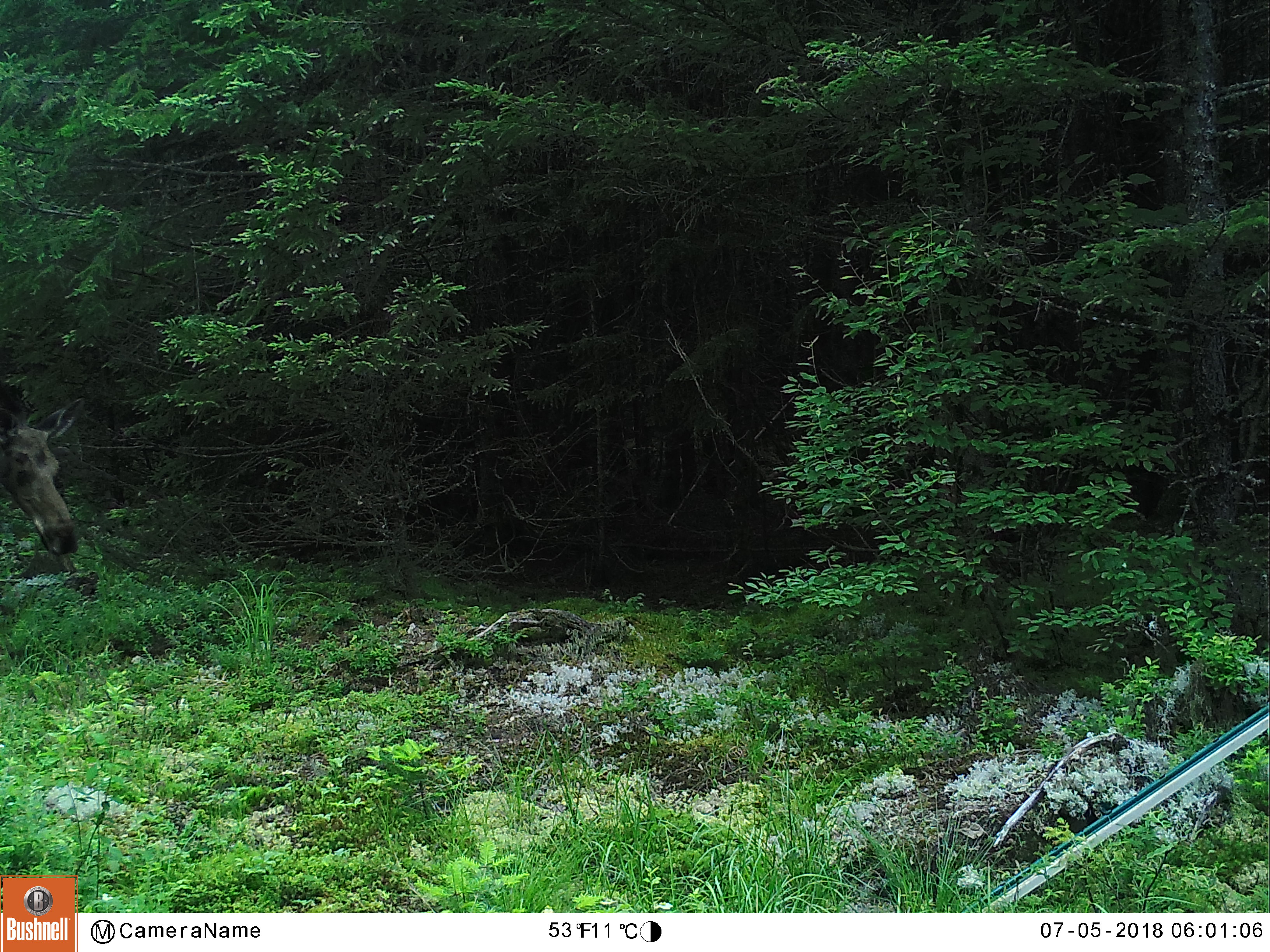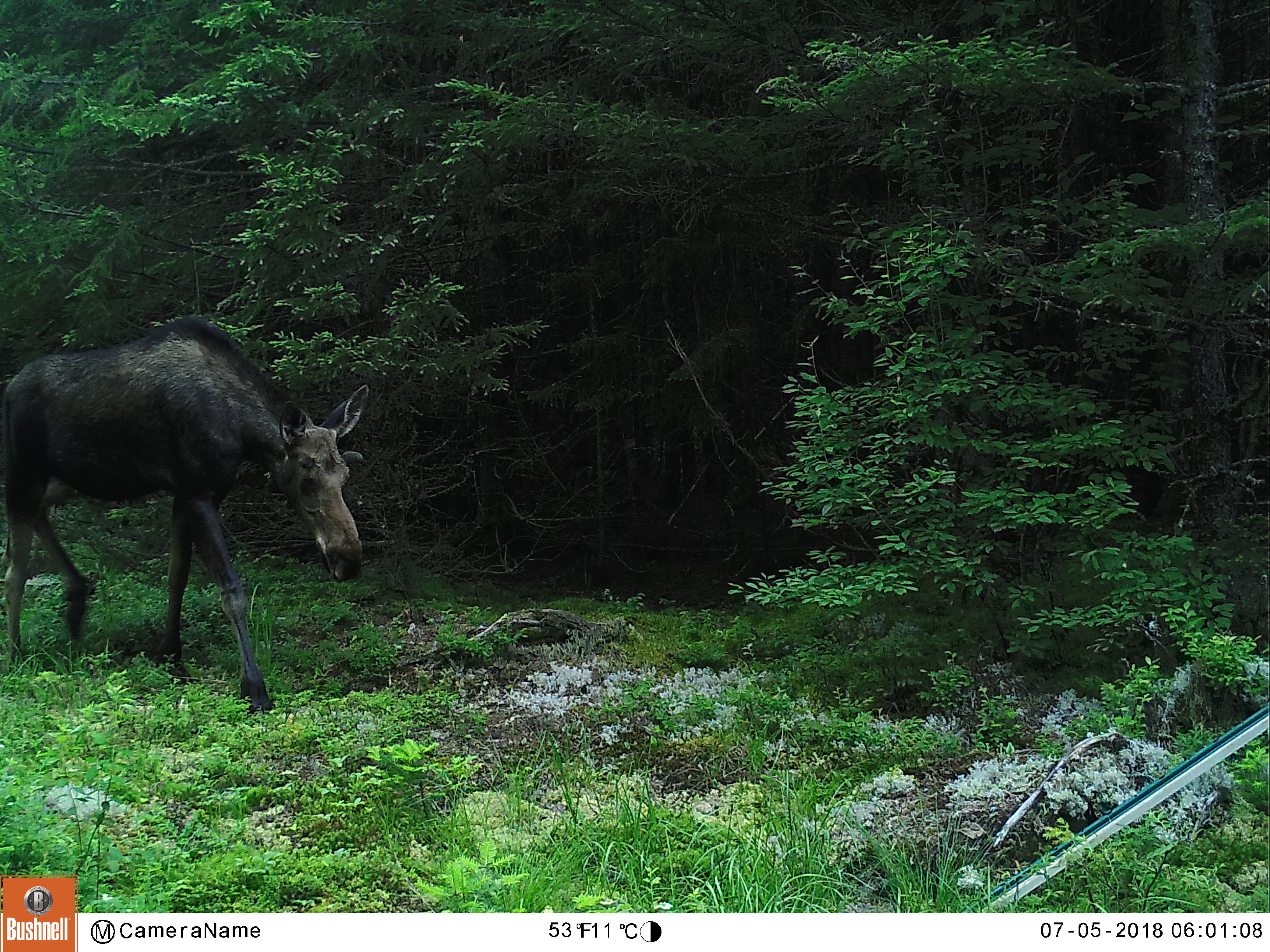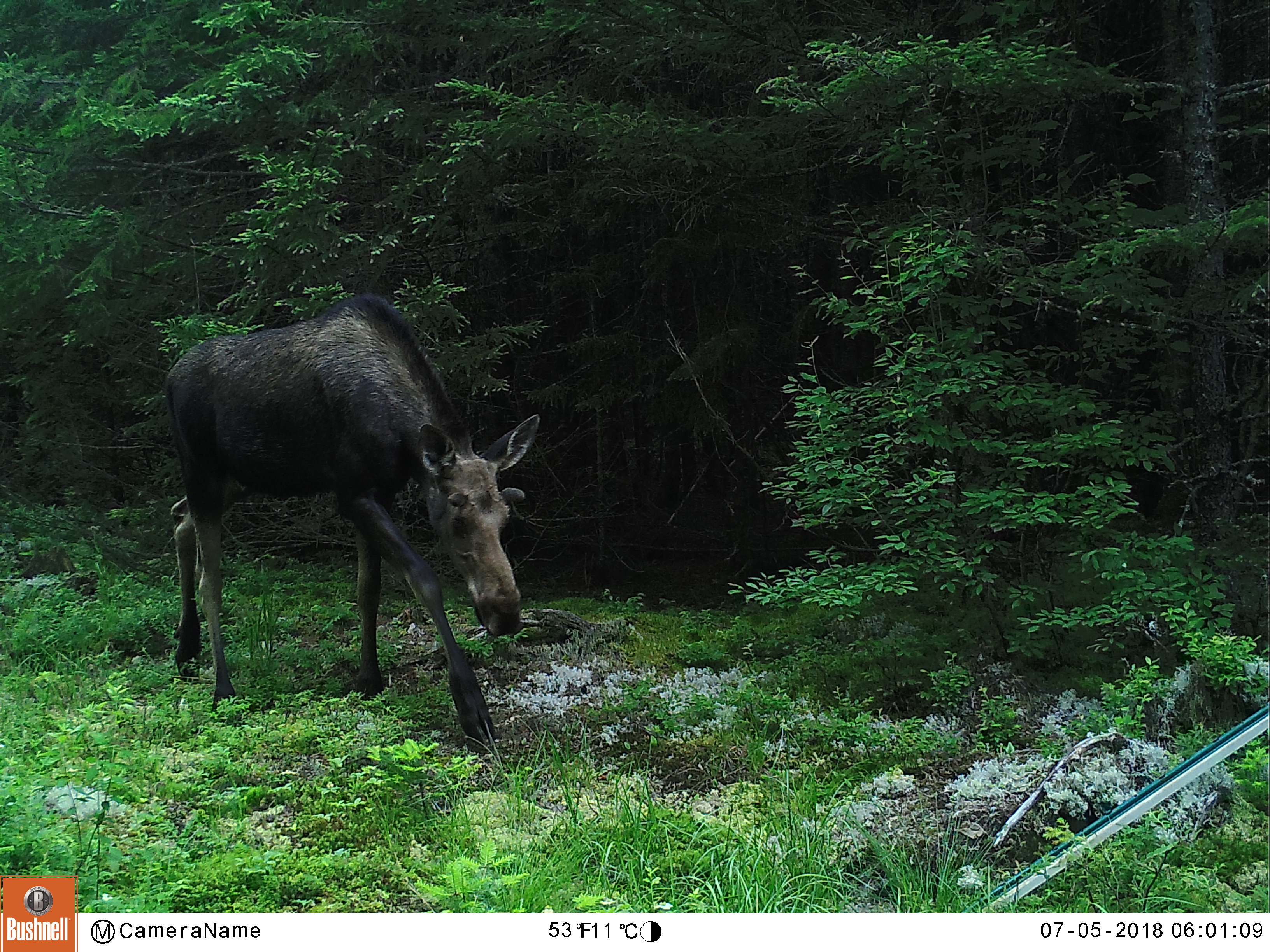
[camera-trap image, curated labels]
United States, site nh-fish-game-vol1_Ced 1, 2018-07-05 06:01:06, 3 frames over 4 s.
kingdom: Animalia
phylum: Chordata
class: Mammalia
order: Artiodactyla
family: Cervidae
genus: Alces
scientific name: Alces alces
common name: moose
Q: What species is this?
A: Moose (Alces alces).